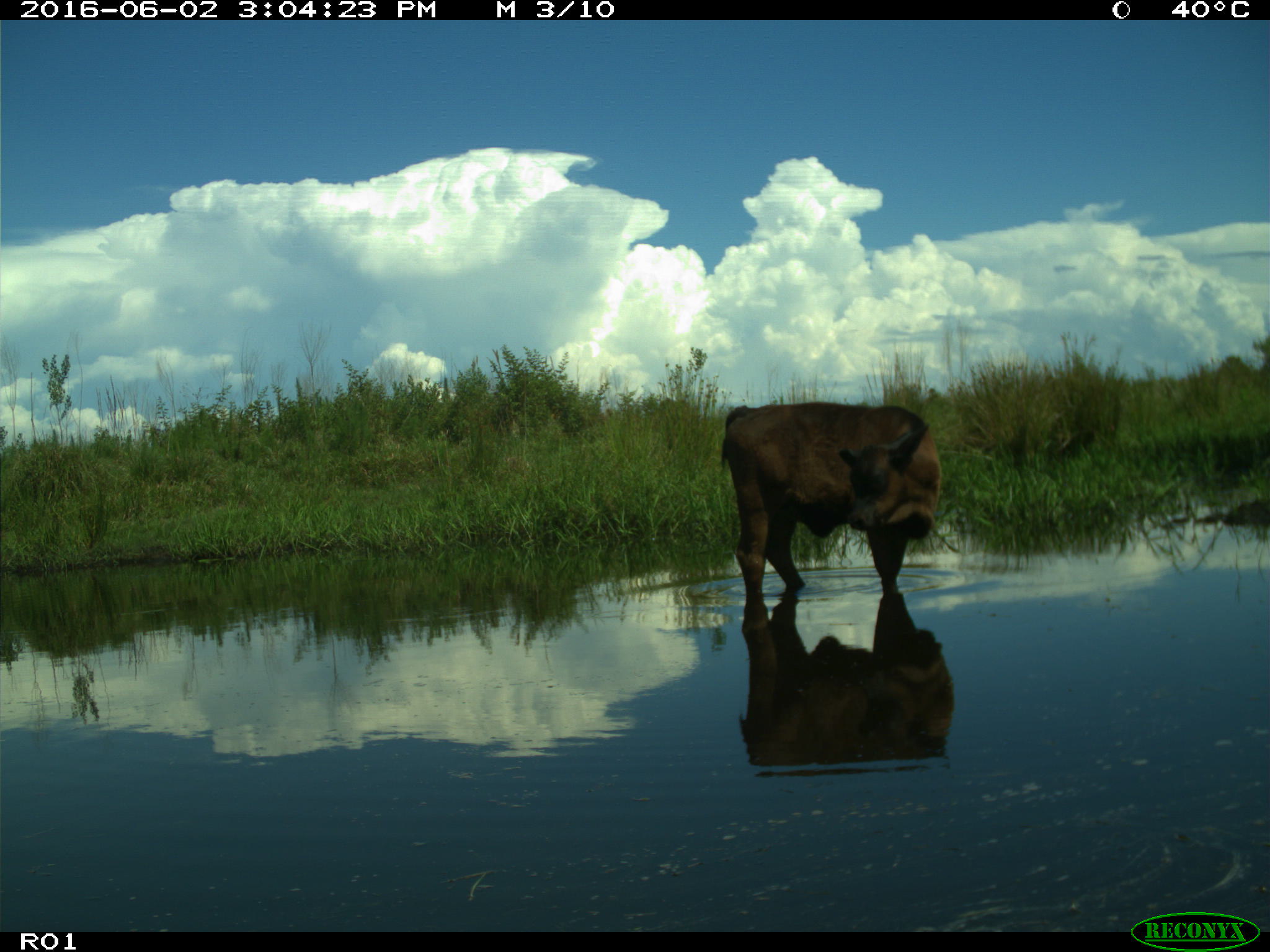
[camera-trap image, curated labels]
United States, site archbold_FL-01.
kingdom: Animalia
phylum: Chordata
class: Mammalia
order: Artiodactyla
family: Bovidae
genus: Bos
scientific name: Bos taurus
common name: domestic cow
Bos taurus (domestic cow).